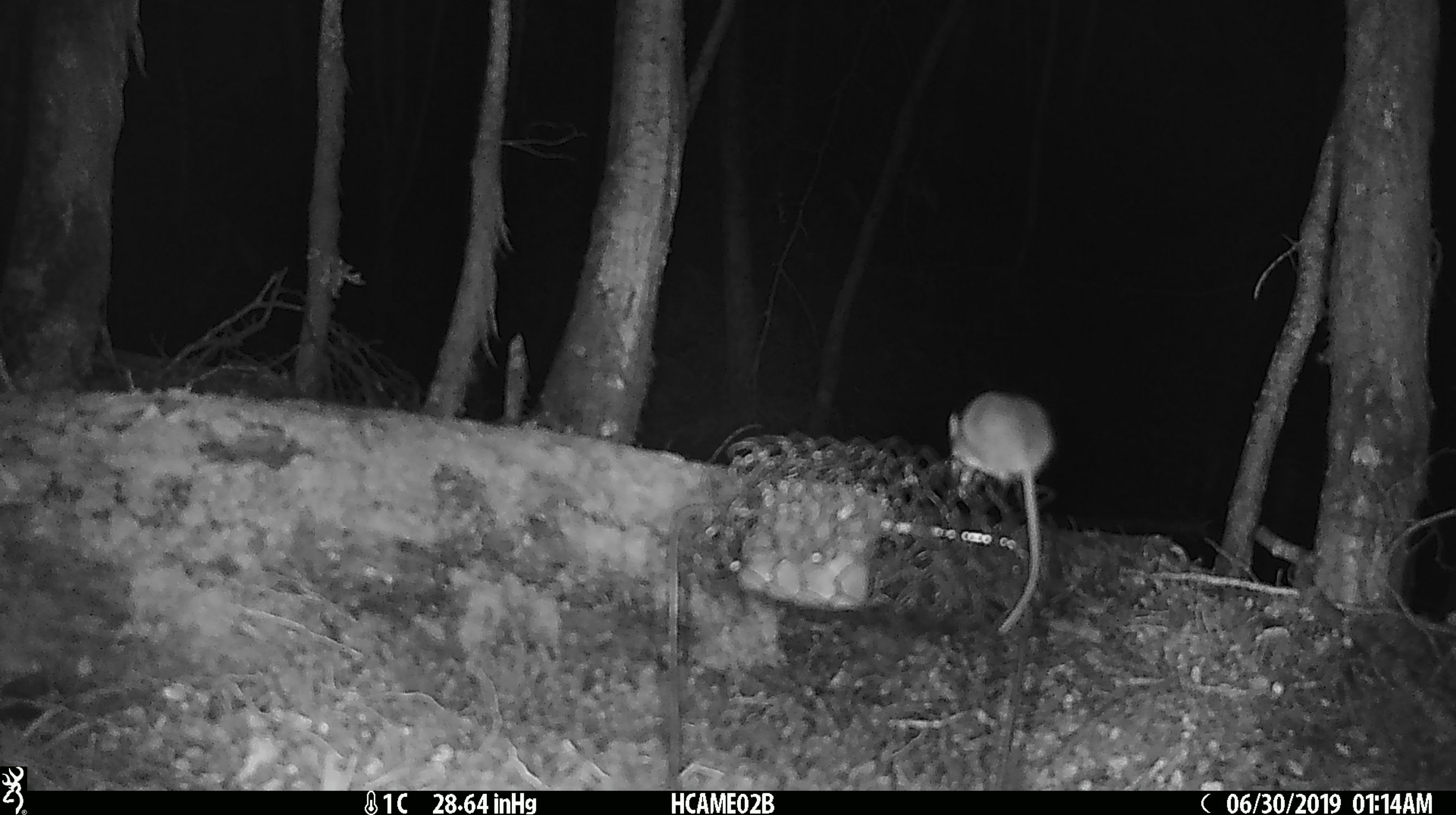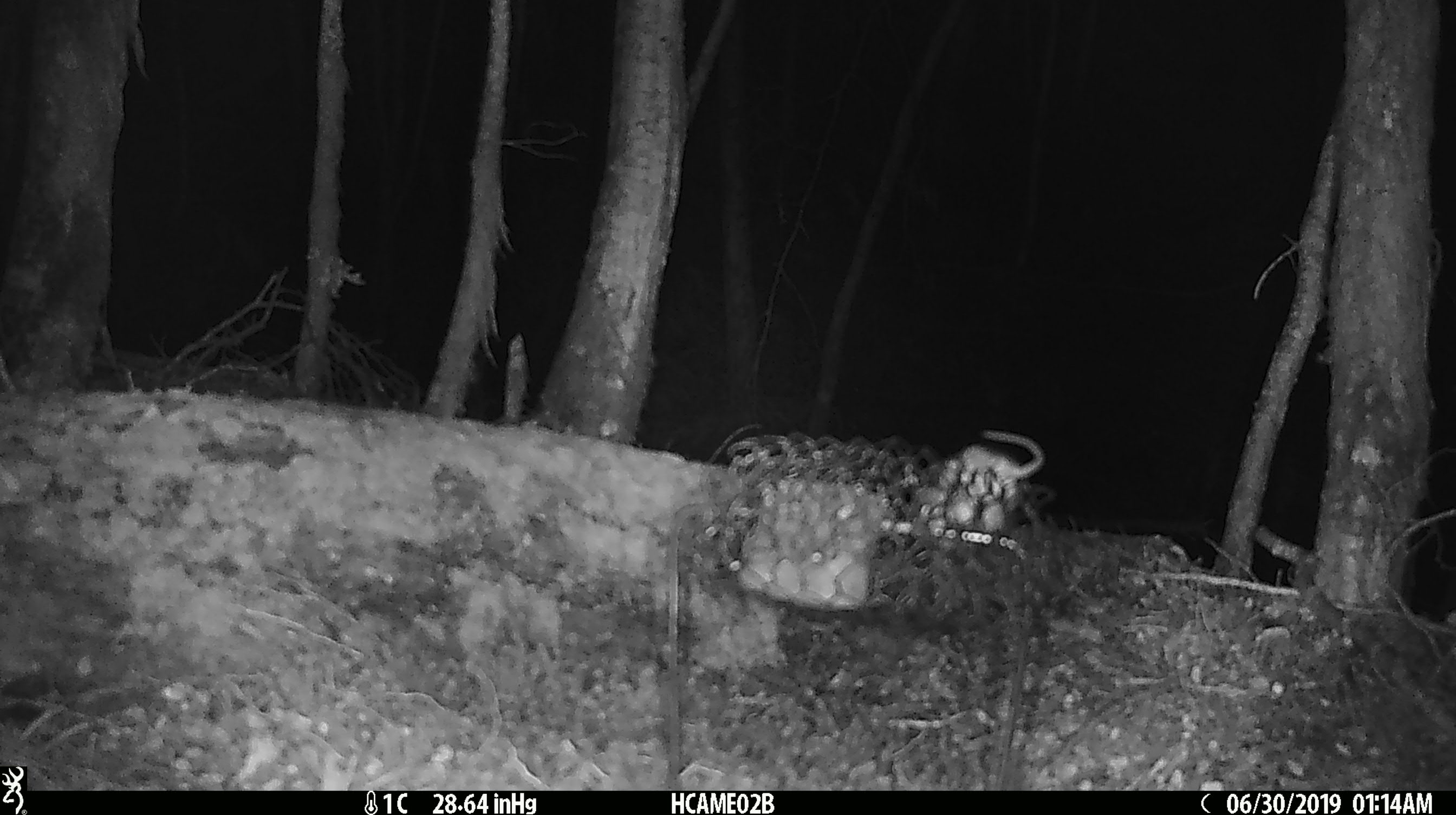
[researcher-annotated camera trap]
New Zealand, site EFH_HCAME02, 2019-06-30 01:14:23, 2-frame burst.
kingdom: Animalia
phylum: Chordata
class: Mammalia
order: Rodentia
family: Muridae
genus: Mus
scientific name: Mus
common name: mouse